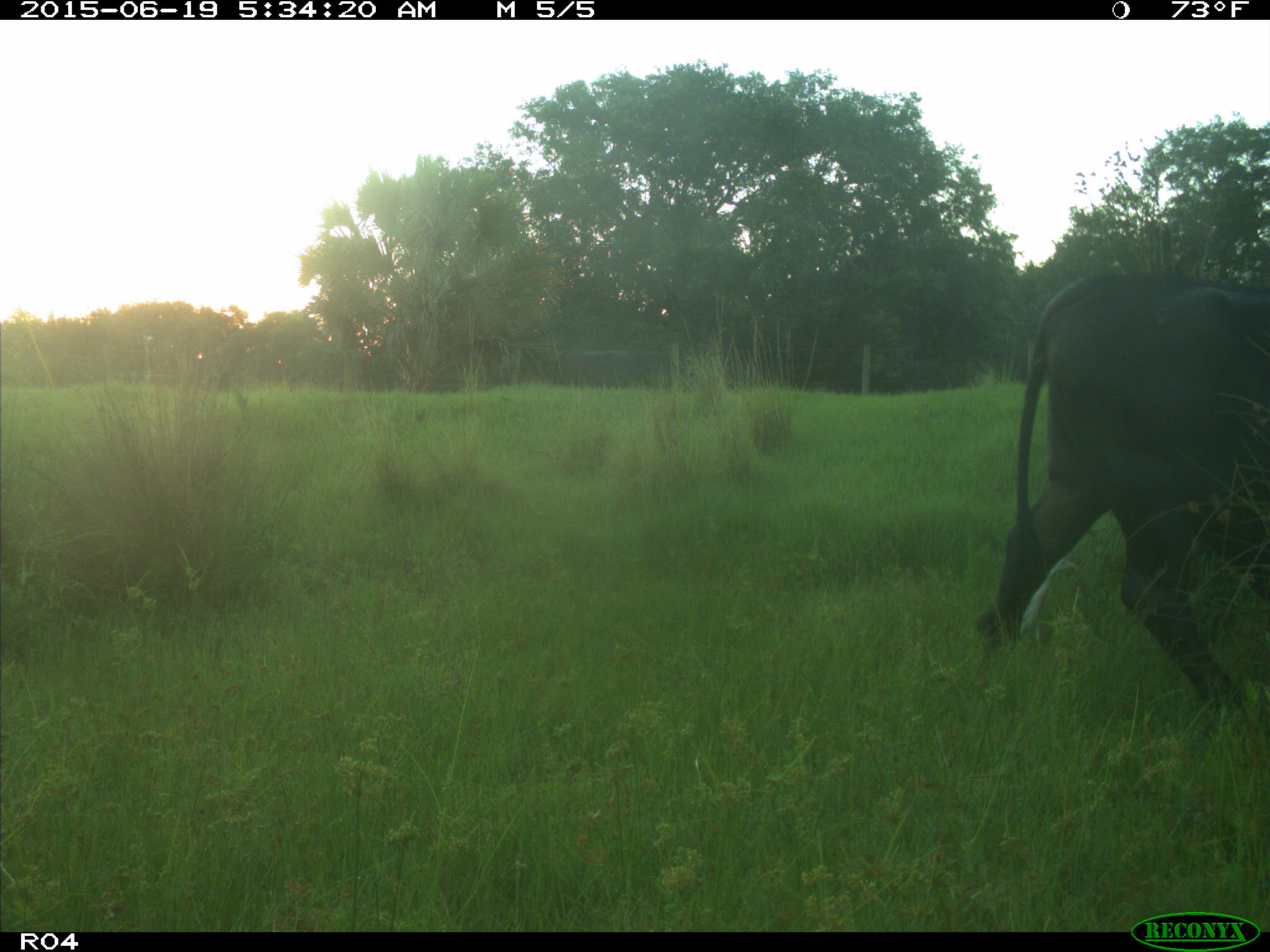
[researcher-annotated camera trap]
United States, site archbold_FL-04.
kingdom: Animalia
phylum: Chordata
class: Mammalia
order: Artiodactyla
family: Bovidae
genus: Bos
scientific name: Bos taurus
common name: domestic cow